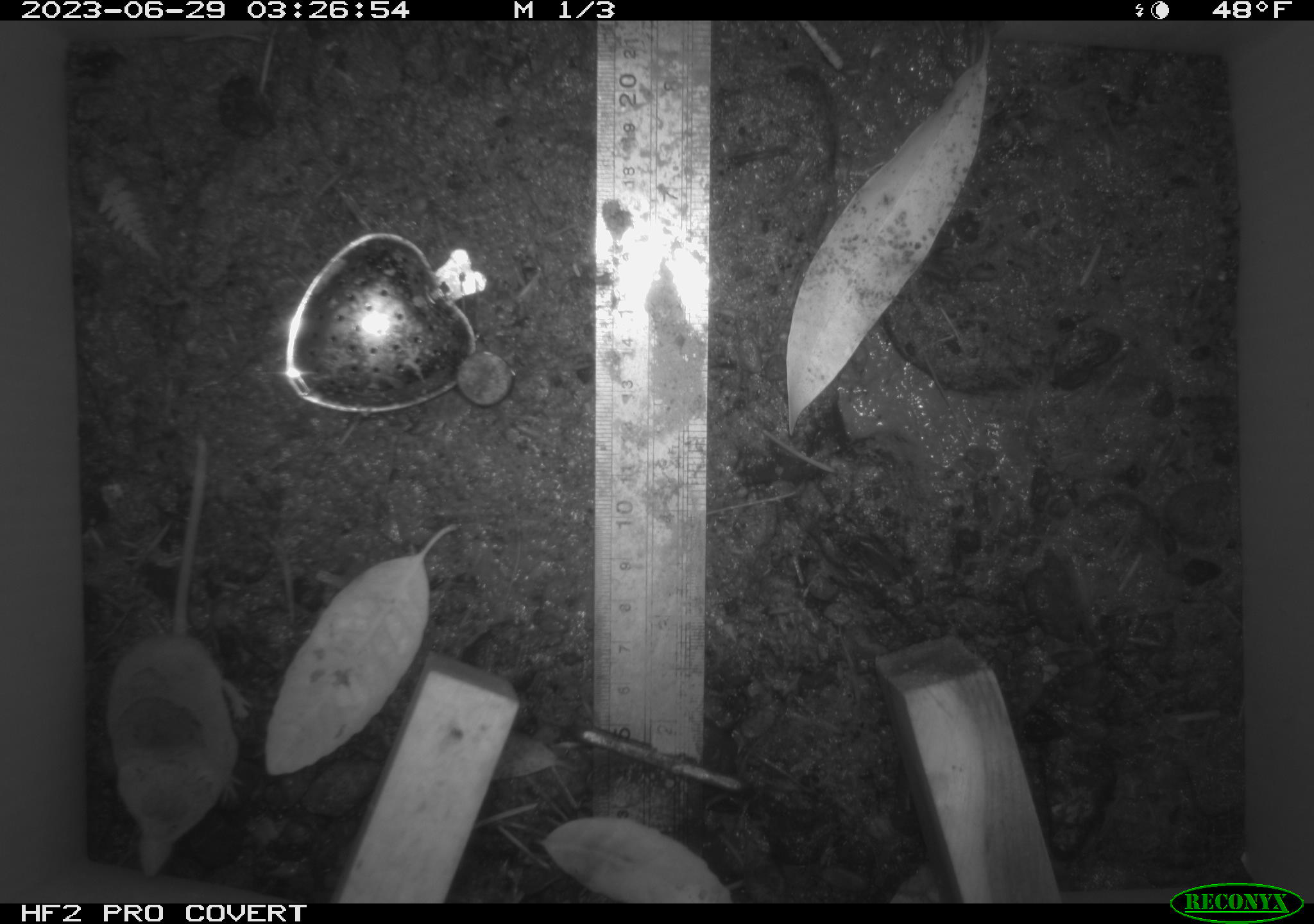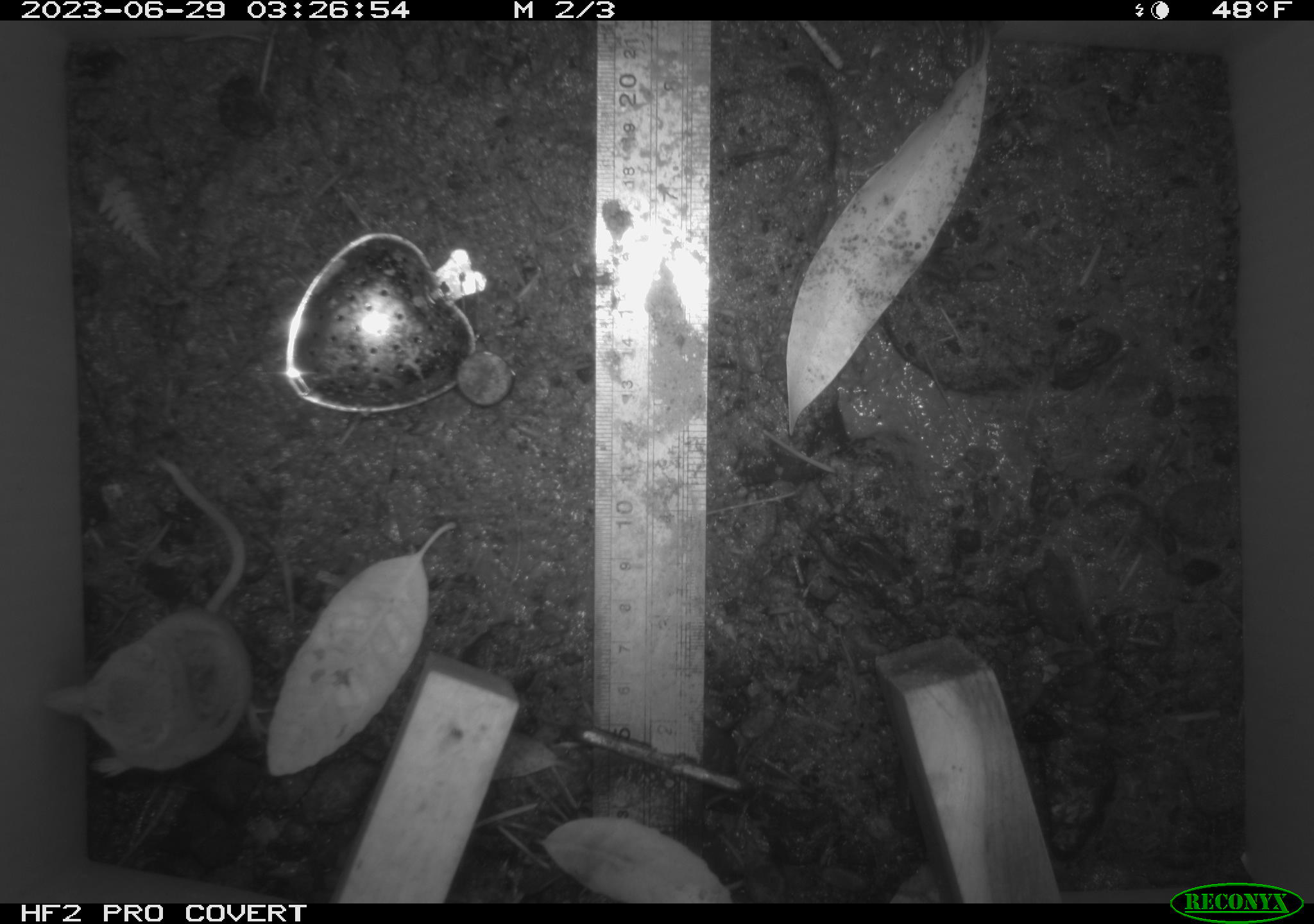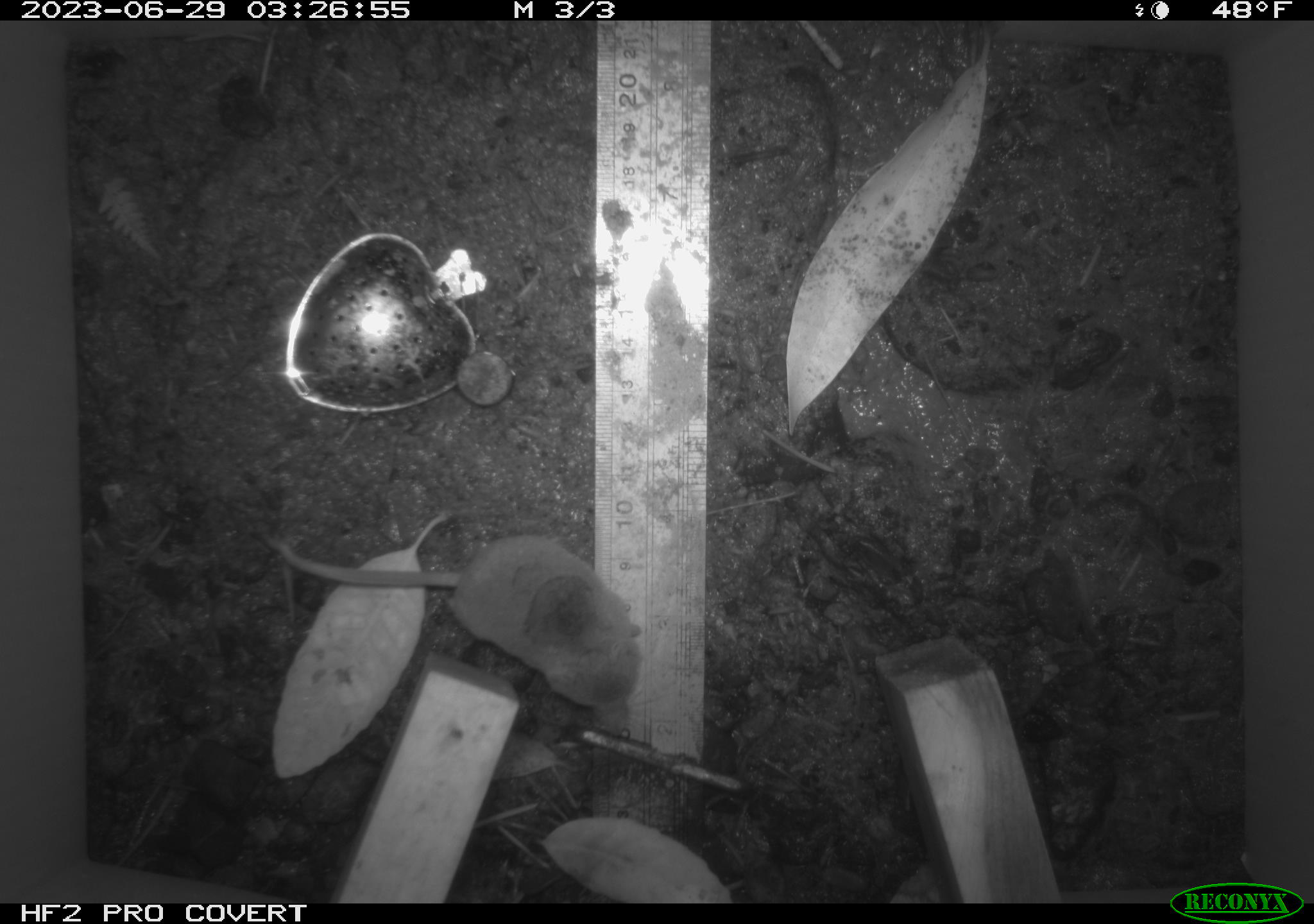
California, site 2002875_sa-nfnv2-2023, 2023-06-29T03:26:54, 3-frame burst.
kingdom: Animalia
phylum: Chordata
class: Mammalia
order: Eulipotyphla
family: Soricidae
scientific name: Soricidae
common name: shrews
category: soricidae family